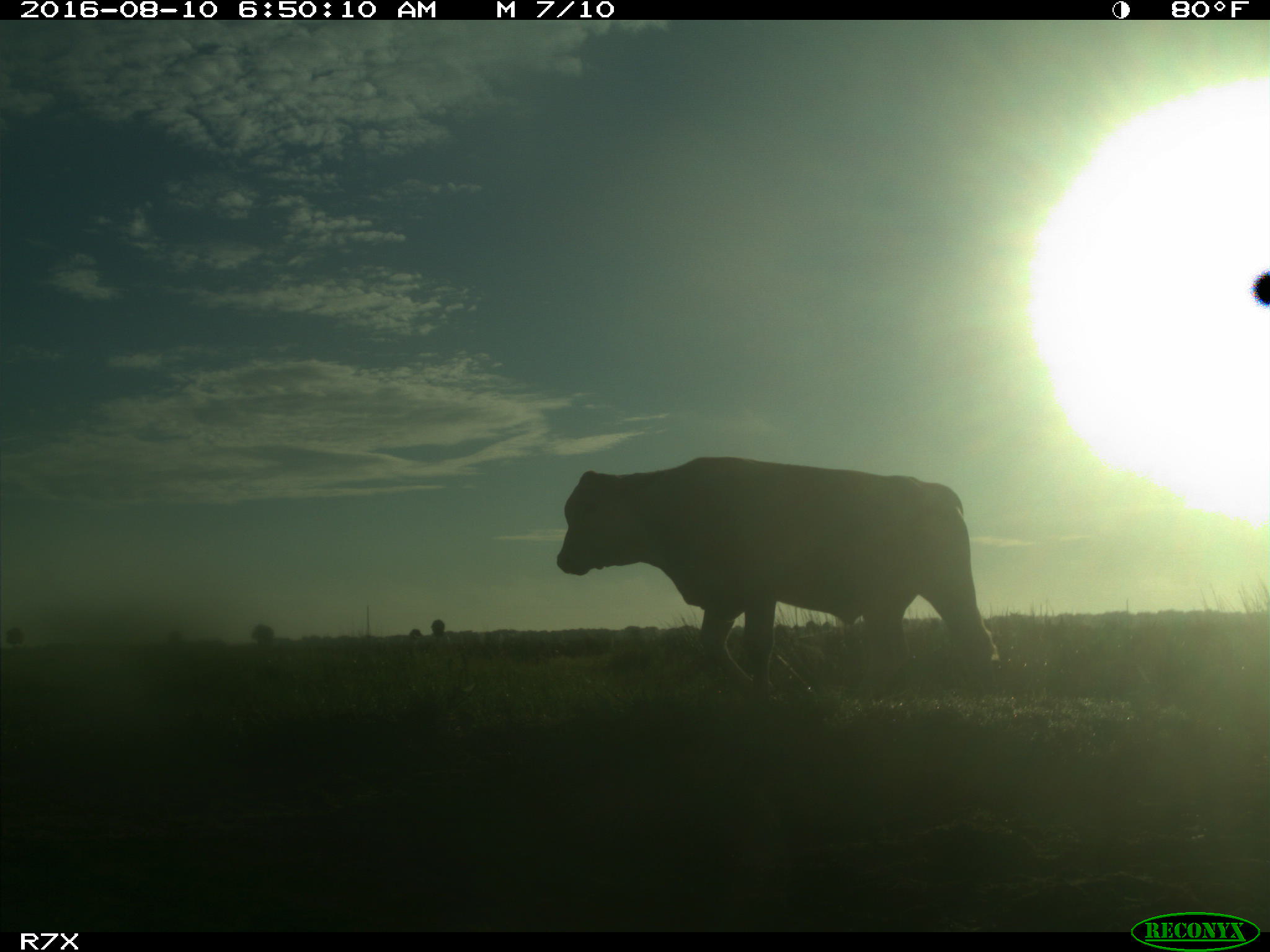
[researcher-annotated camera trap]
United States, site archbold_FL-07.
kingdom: Animalia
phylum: Chordata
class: Mammalia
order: Artiodactyla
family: Bovidae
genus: Bos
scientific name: Bos taurus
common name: domestic cow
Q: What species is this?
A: Bos taurus (domestic cow).